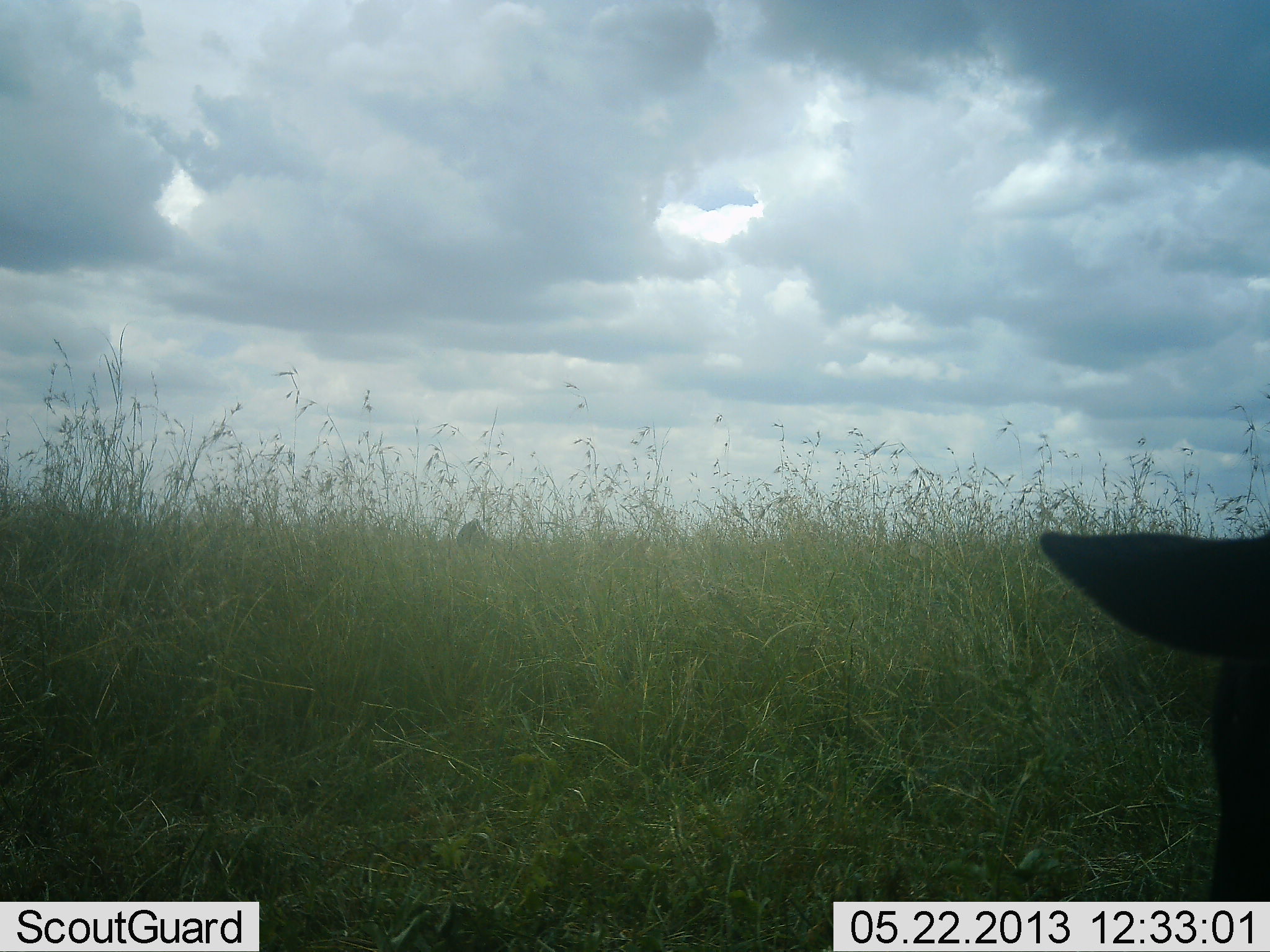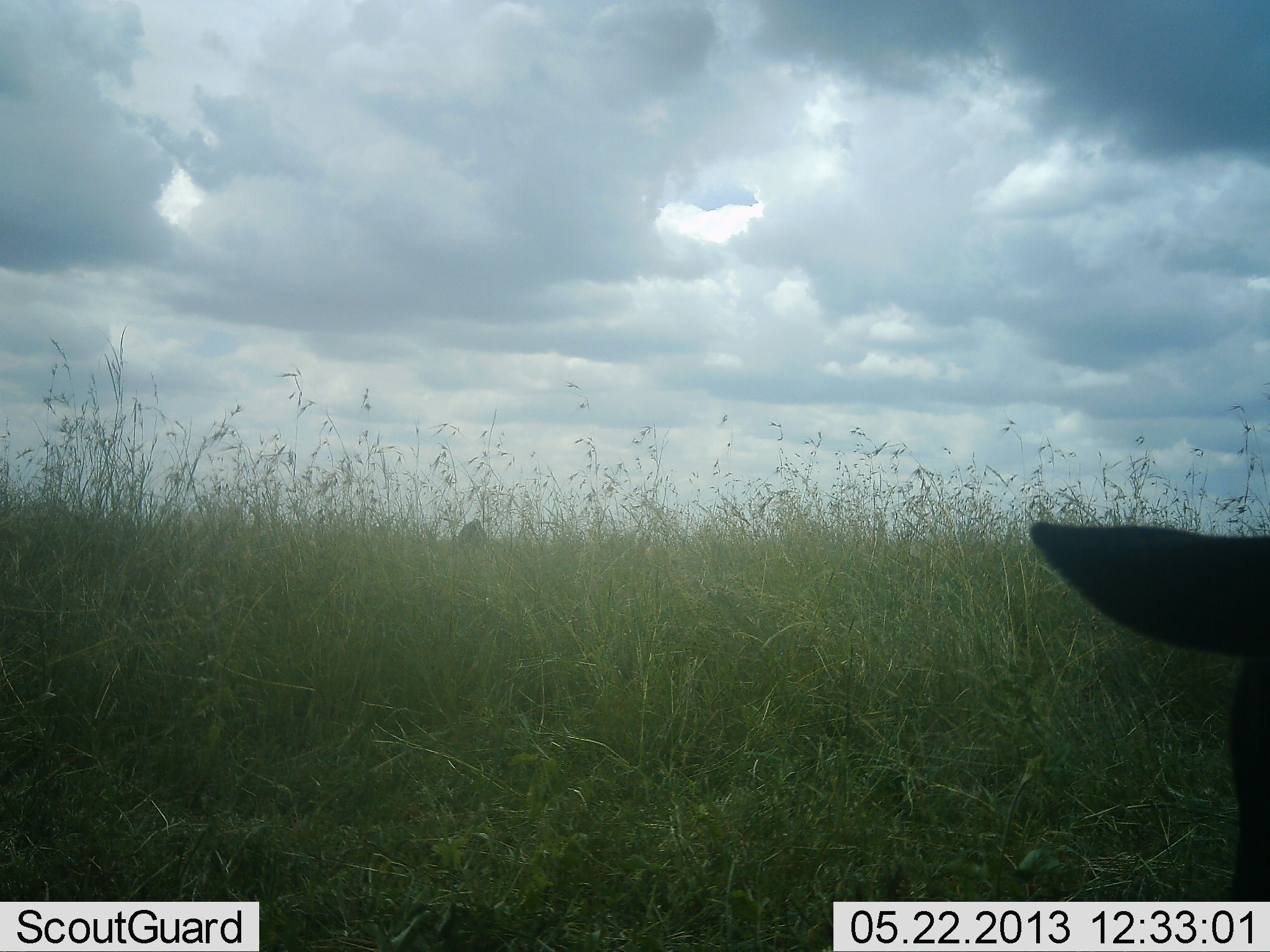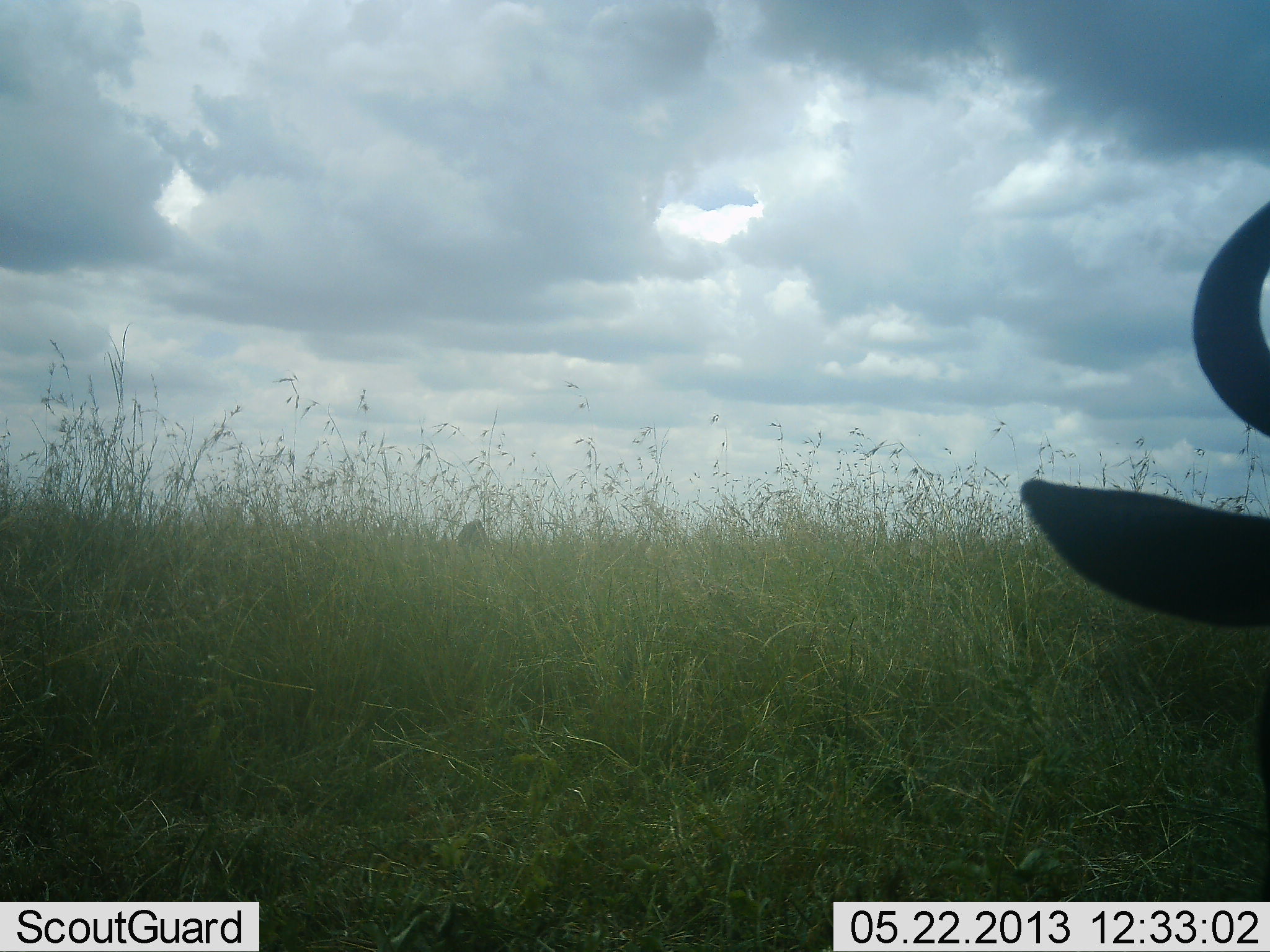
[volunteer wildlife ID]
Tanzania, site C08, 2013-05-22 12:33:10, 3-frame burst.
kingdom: Animalia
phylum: Chordata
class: Mammalia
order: Artiodactyla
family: Bovidae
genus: Connochaetes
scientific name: Connochaetes taurinus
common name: blue wildebeest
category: wildebeest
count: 1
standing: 69%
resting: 8%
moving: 15%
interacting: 0%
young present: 0%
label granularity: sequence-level